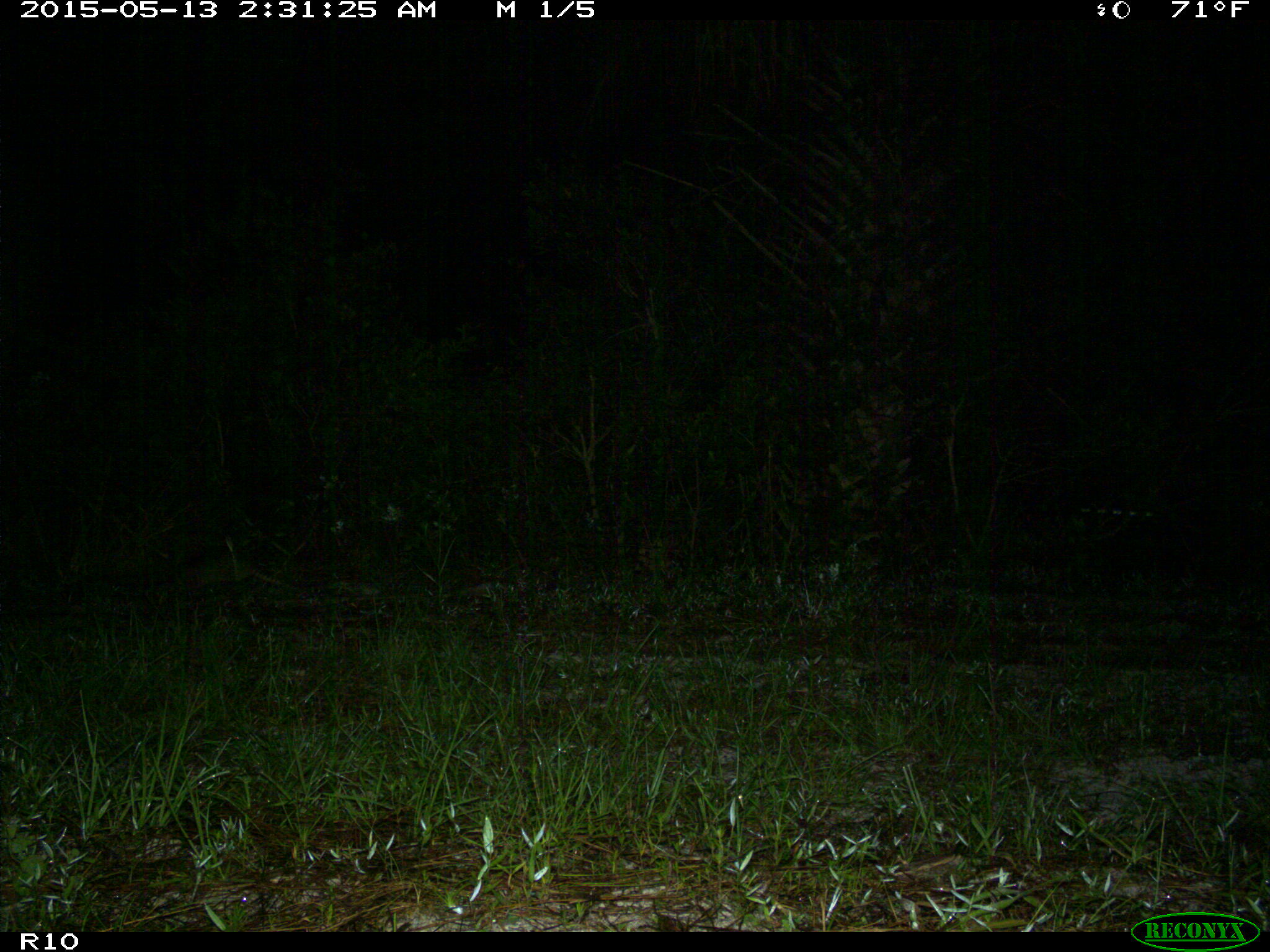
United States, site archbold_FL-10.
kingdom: Animalia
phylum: Chordata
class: Mammalia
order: Cingulata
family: Dasypodidae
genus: Dasypus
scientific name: Dasypus novemcinctus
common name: nine-banded armadillo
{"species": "Dasypus novemcinctus (nine-banded armadillo)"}